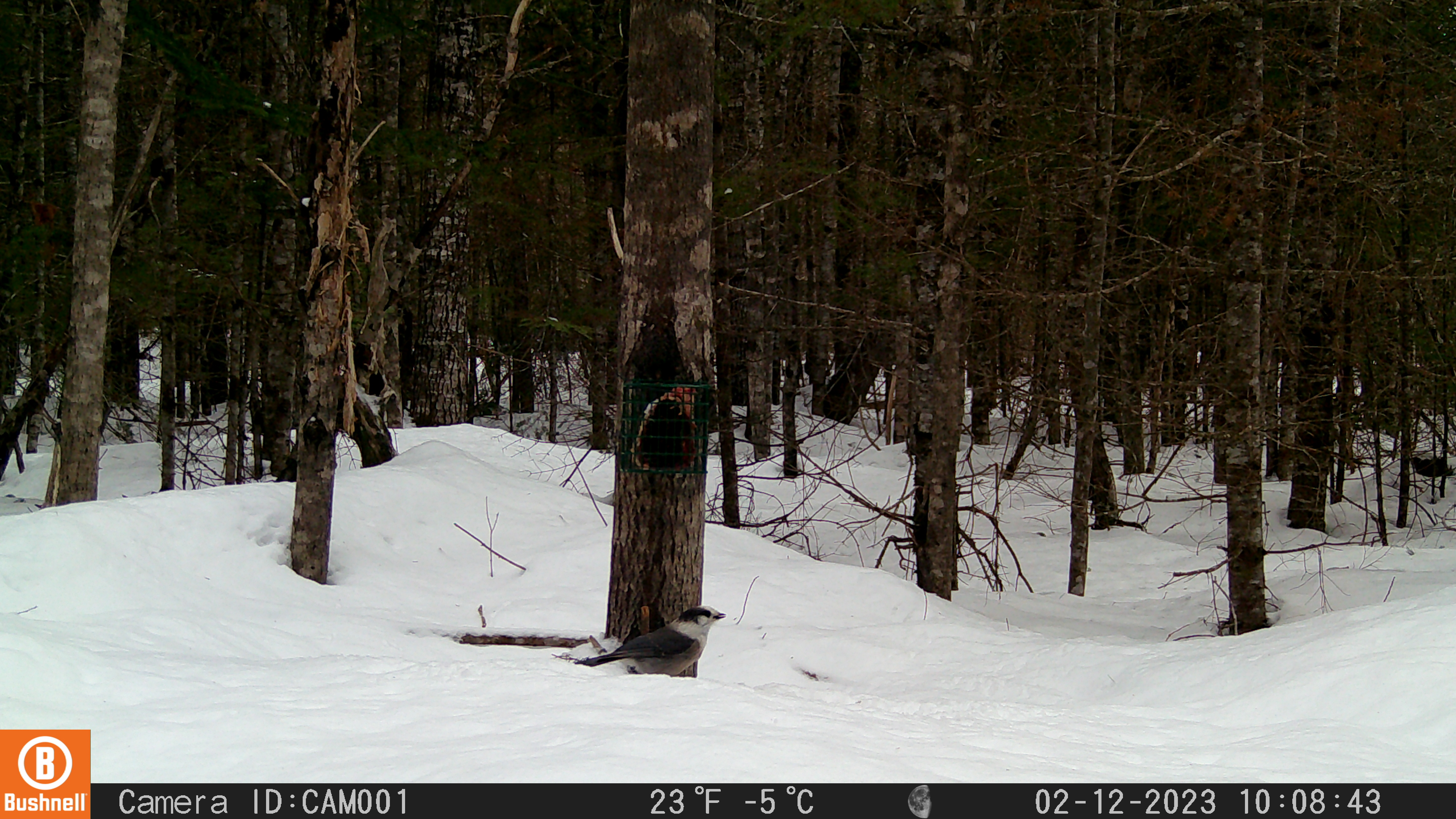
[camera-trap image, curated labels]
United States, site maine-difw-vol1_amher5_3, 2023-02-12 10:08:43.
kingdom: Animalia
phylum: Chordata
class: Aves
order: Passeriformes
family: Corvidae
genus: Perisoreus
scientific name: Perisoreus canadensis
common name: canada jay